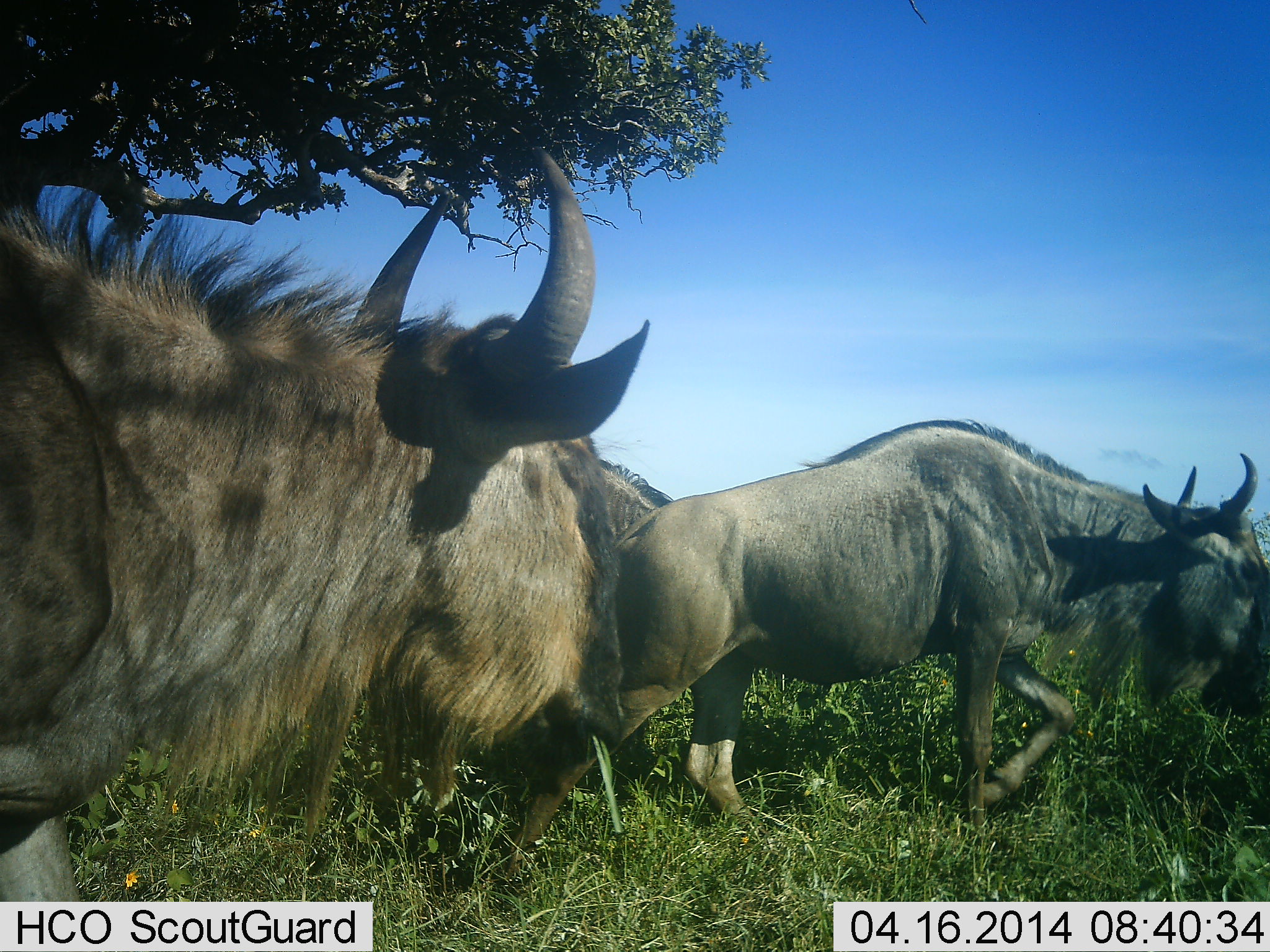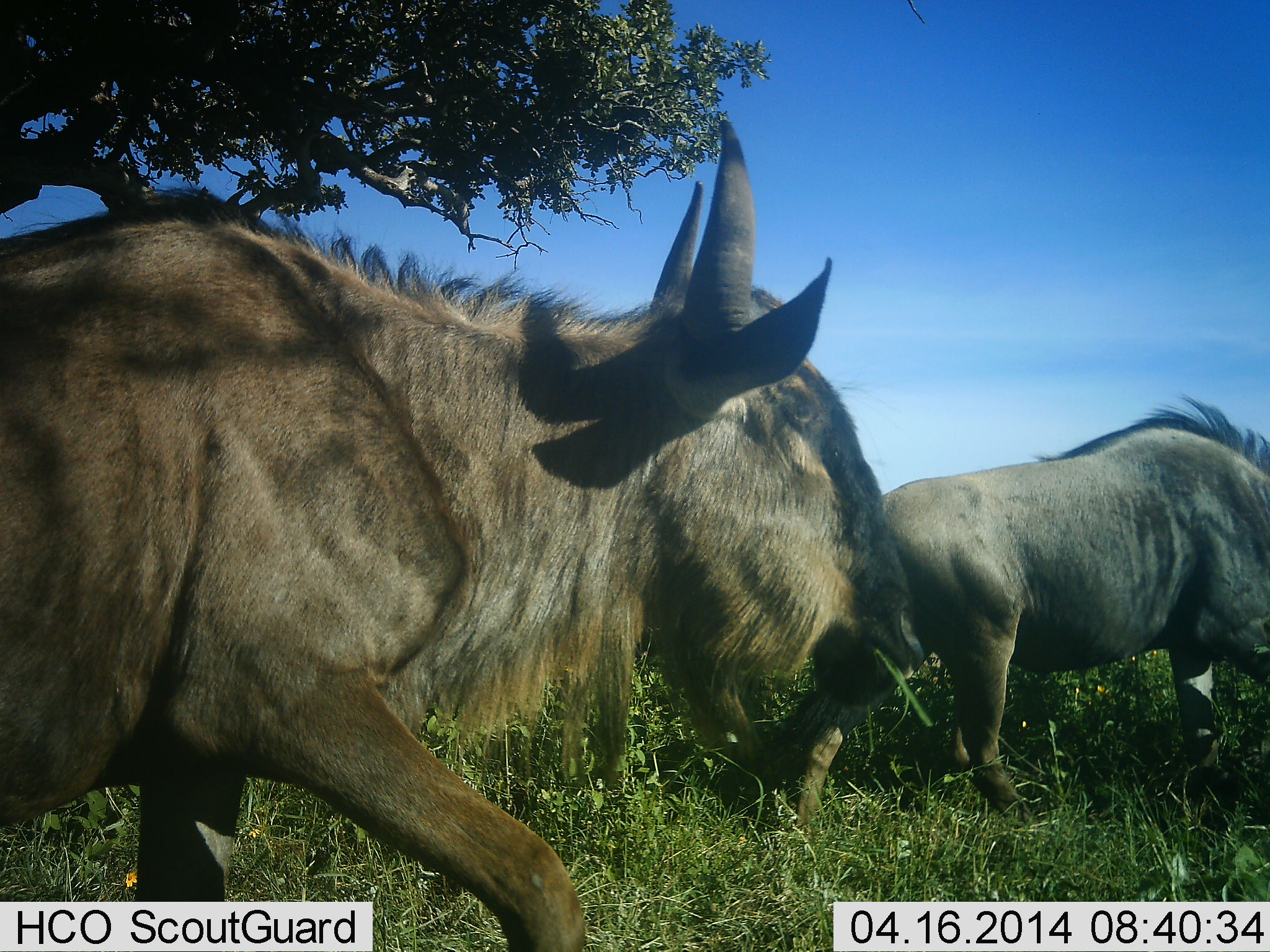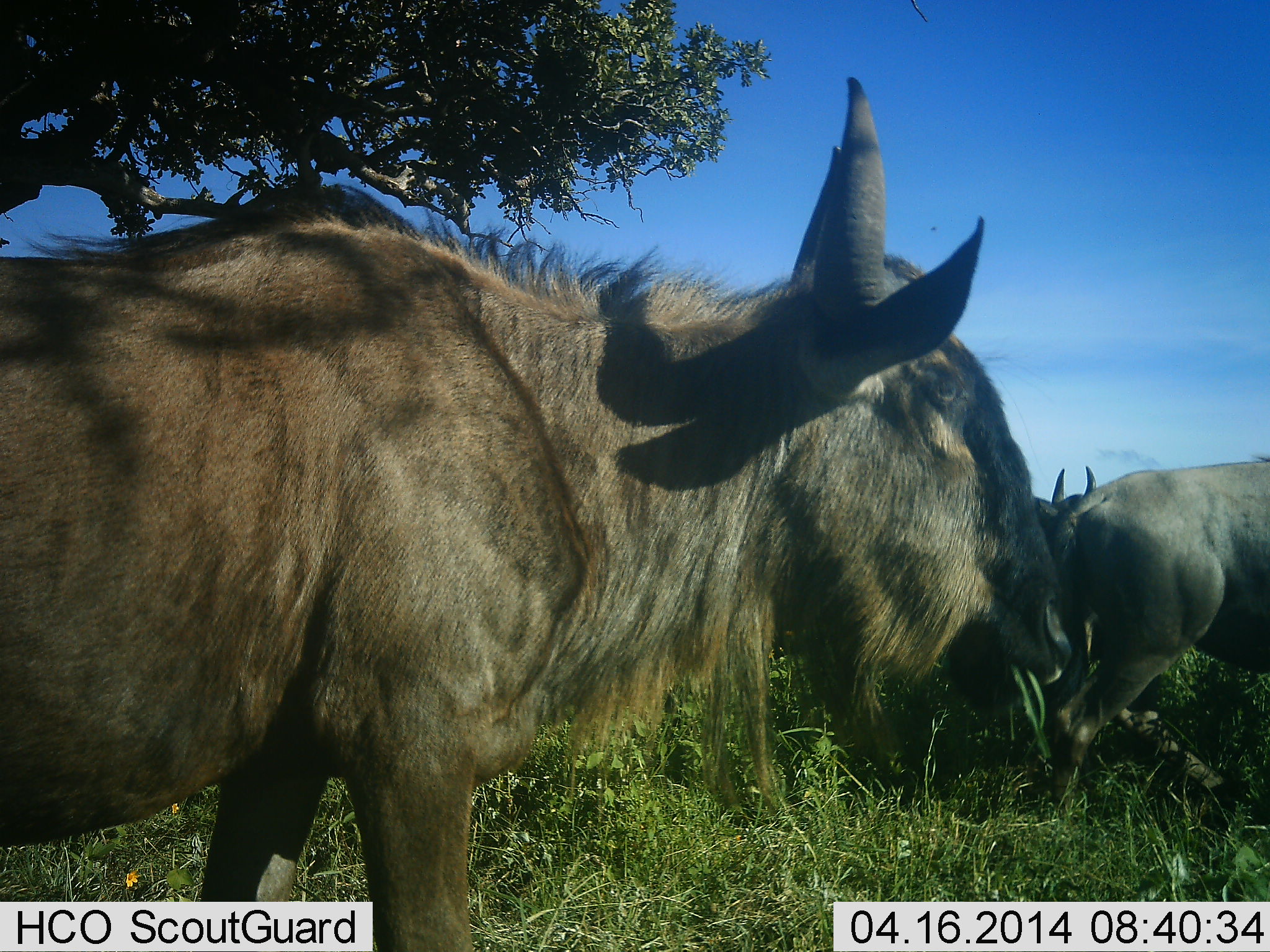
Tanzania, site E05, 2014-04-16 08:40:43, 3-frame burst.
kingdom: Animalia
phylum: Chordata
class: Mammalia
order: Artiodactyla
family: Bovidae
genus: Connochaetes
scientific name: Connochaetes taurinus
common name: blue wildebeest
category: wildebeest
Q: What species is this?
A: Wildebeest (blue wildebeest) (Connochaetes taurinus).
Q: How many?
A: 3.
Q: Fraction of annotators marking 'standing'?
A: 0%.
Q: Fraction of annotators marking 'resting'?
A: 0%.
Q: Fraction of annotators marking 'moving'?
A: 100%.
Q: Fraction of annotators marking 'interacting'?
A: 0%.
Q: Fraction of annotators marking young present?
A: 0%.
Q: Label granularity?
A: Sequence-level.